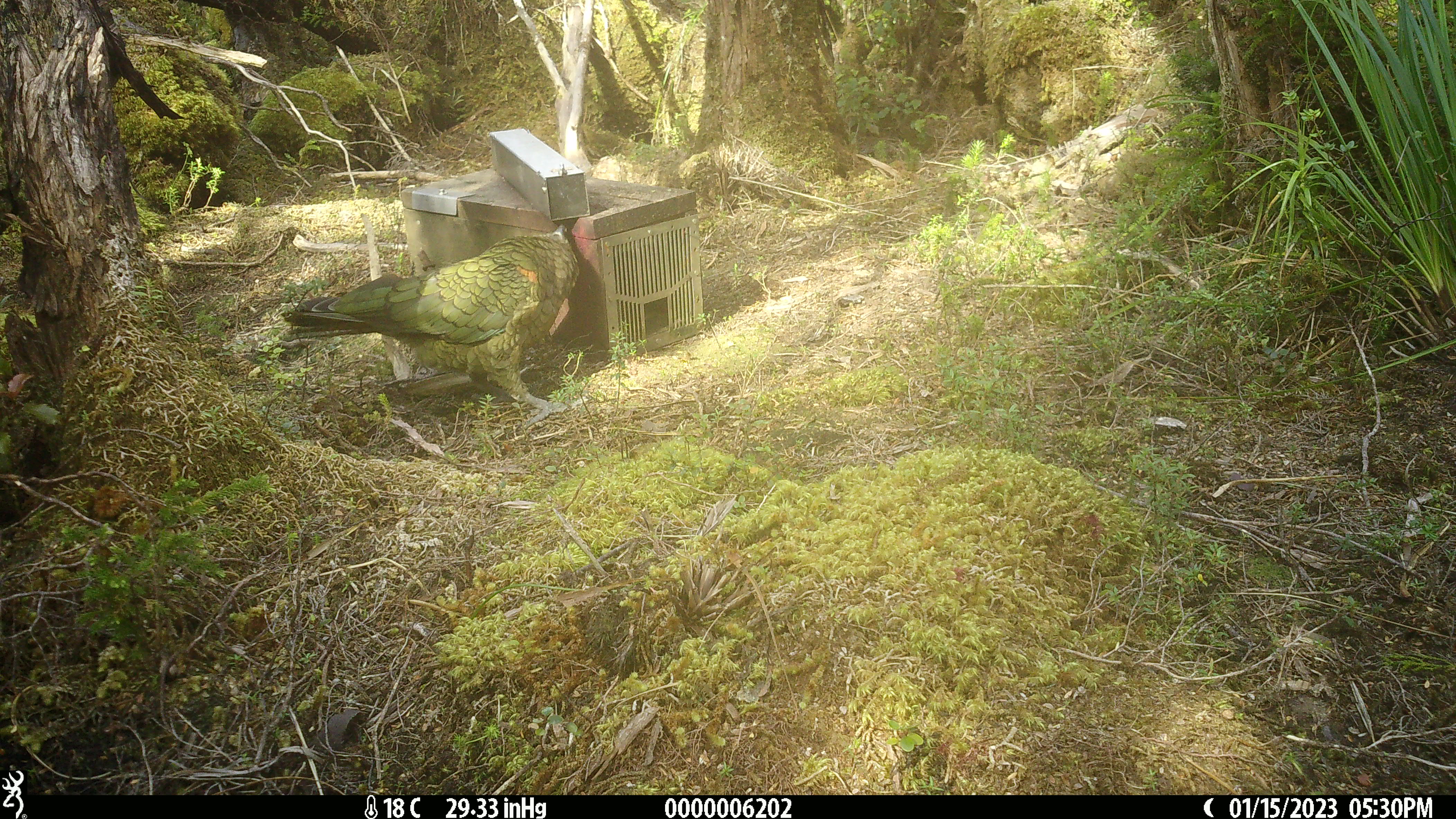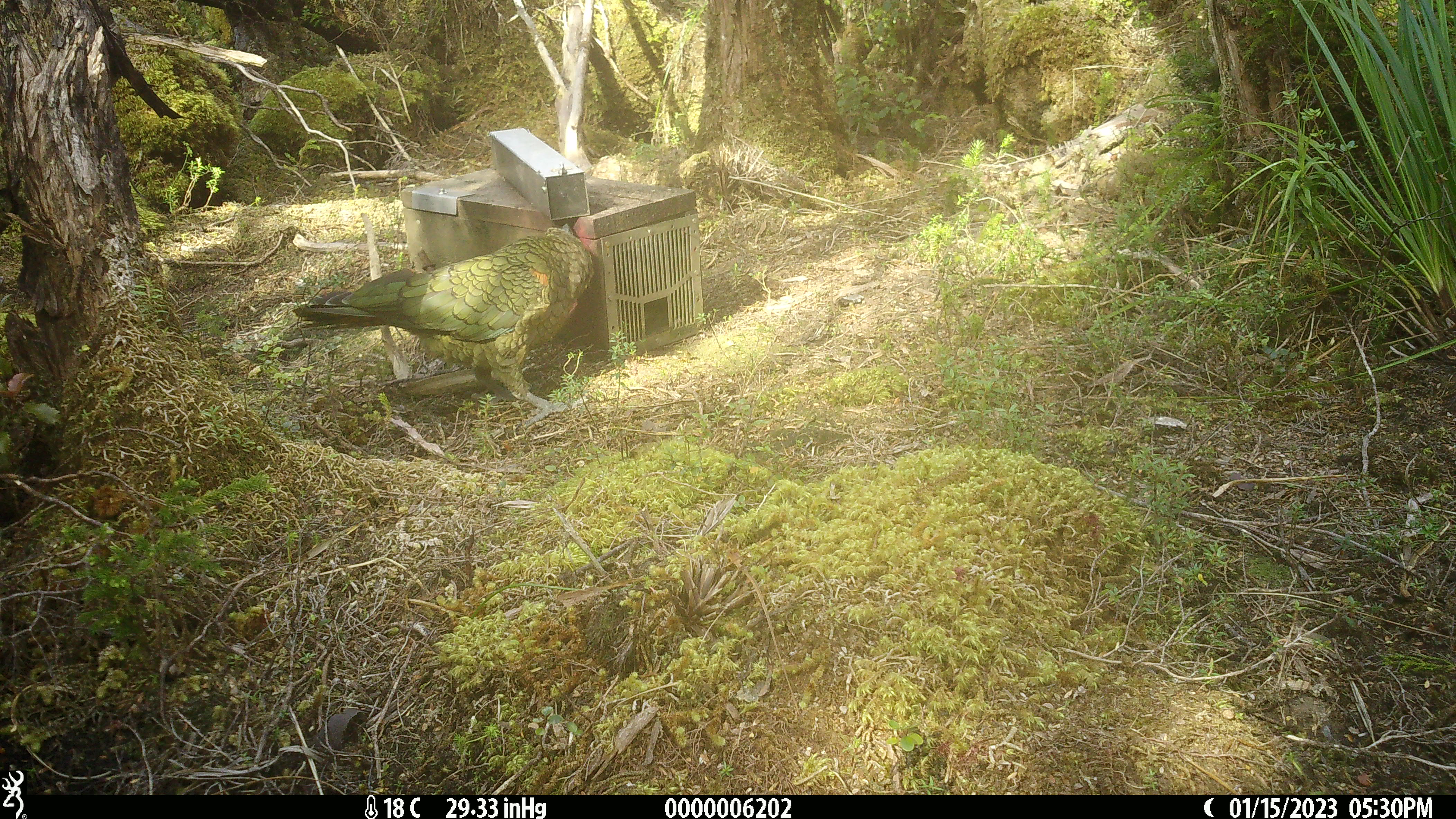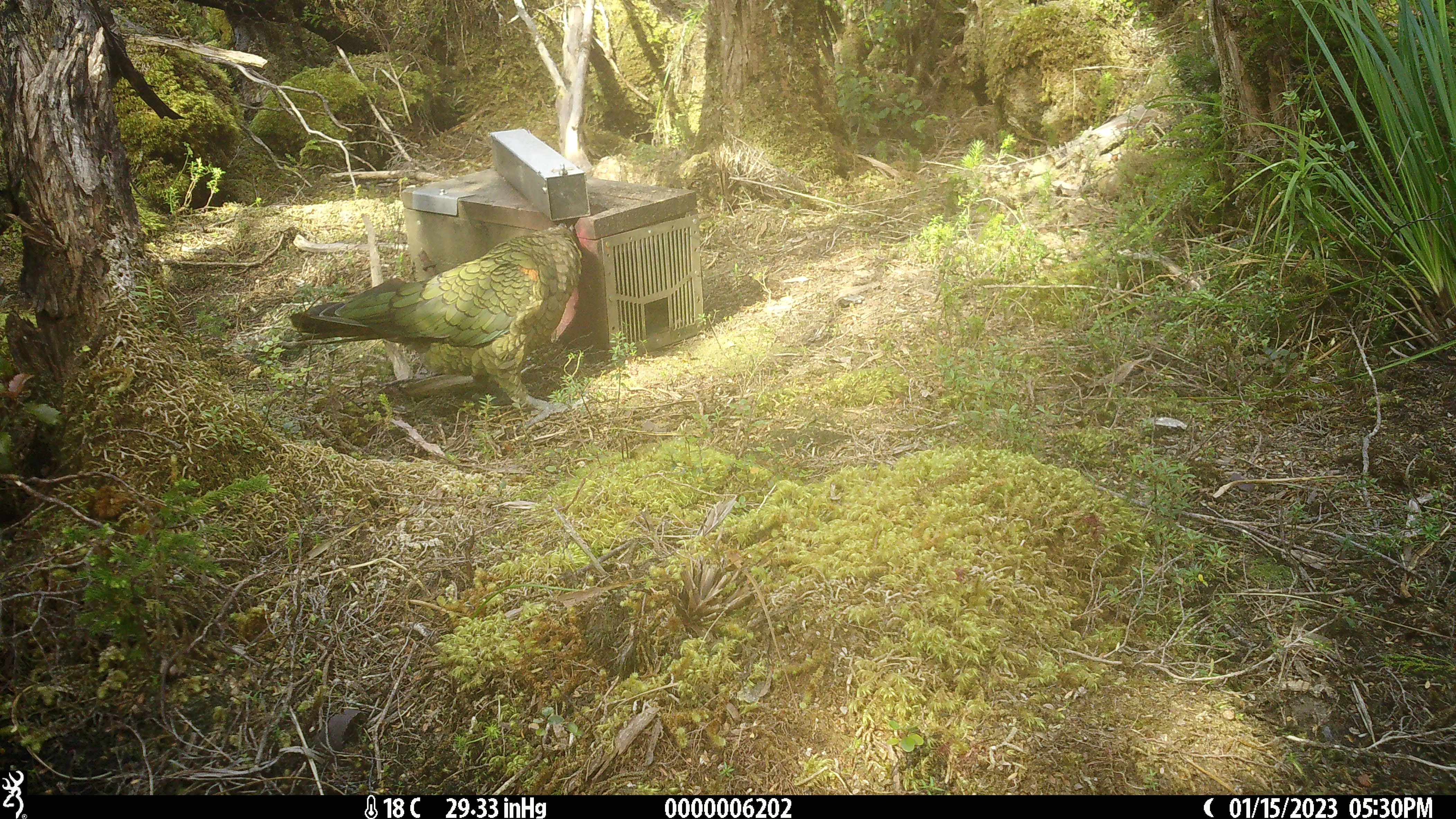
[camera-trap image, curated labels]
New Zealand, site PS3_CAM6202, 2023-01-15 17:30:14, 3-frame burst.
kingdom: Animalia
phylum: Chordata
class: Aves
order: Psittaciformes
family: Strigopidae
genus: Nestor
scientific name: Nestor notabilis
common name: kea